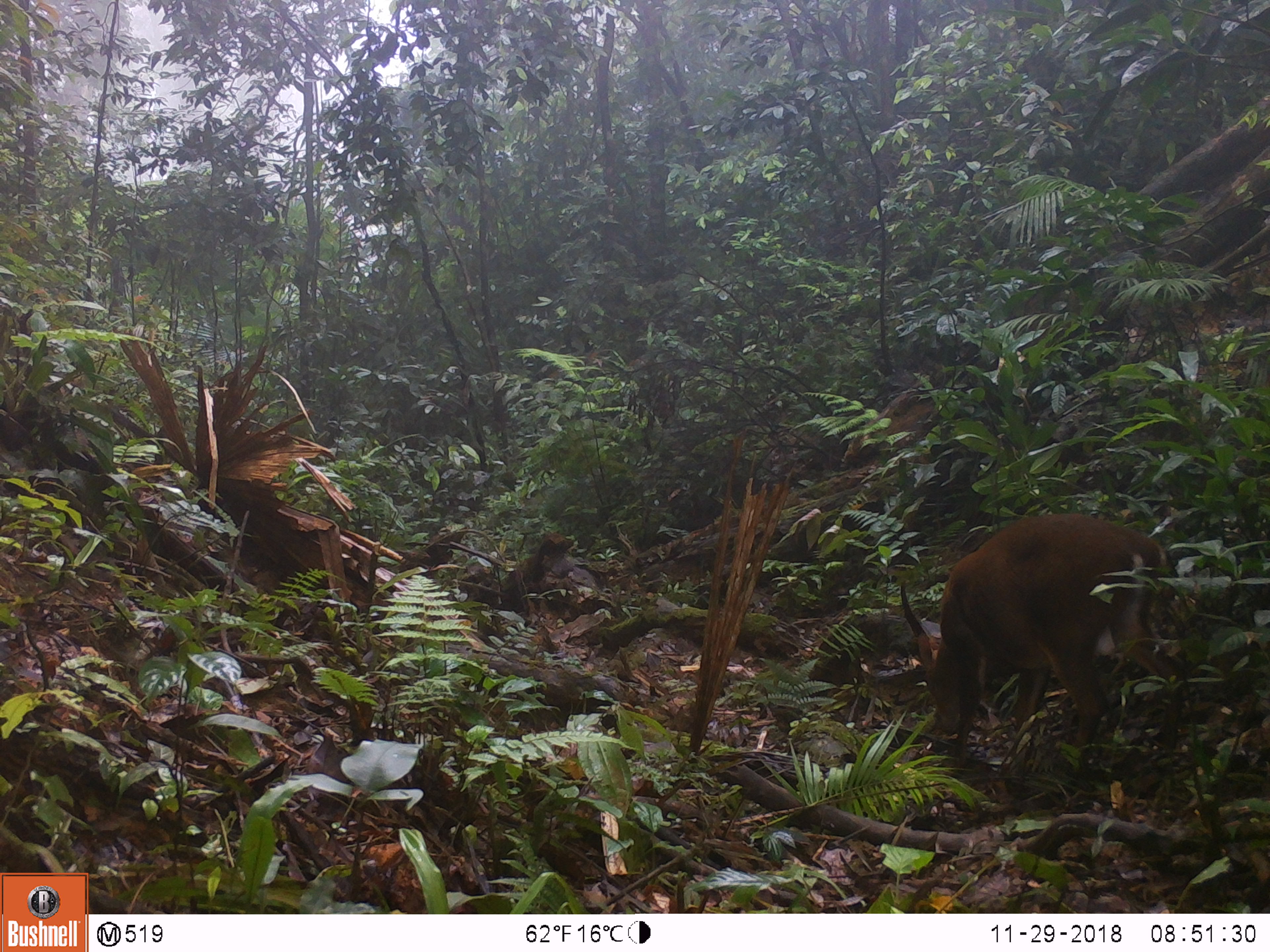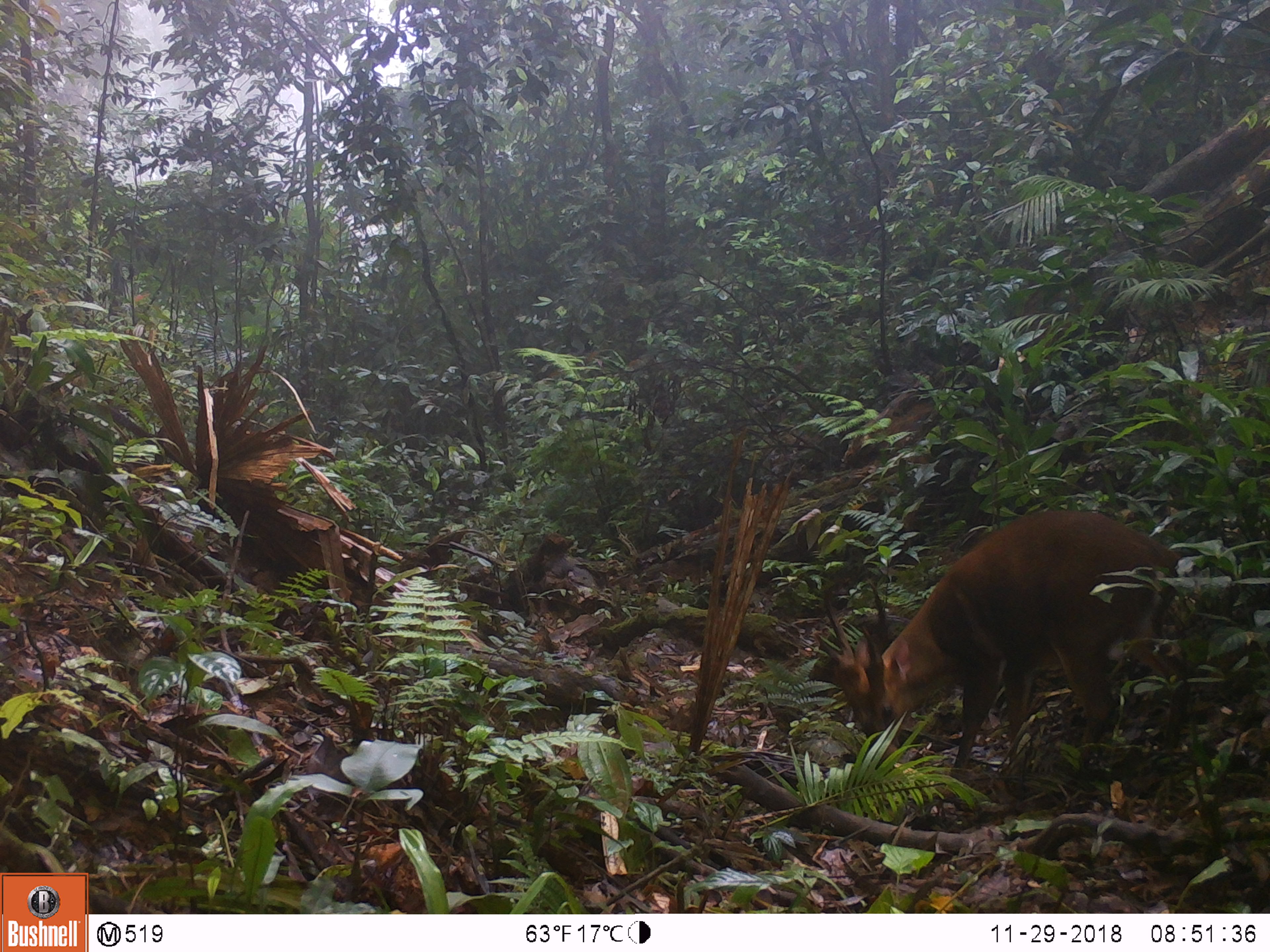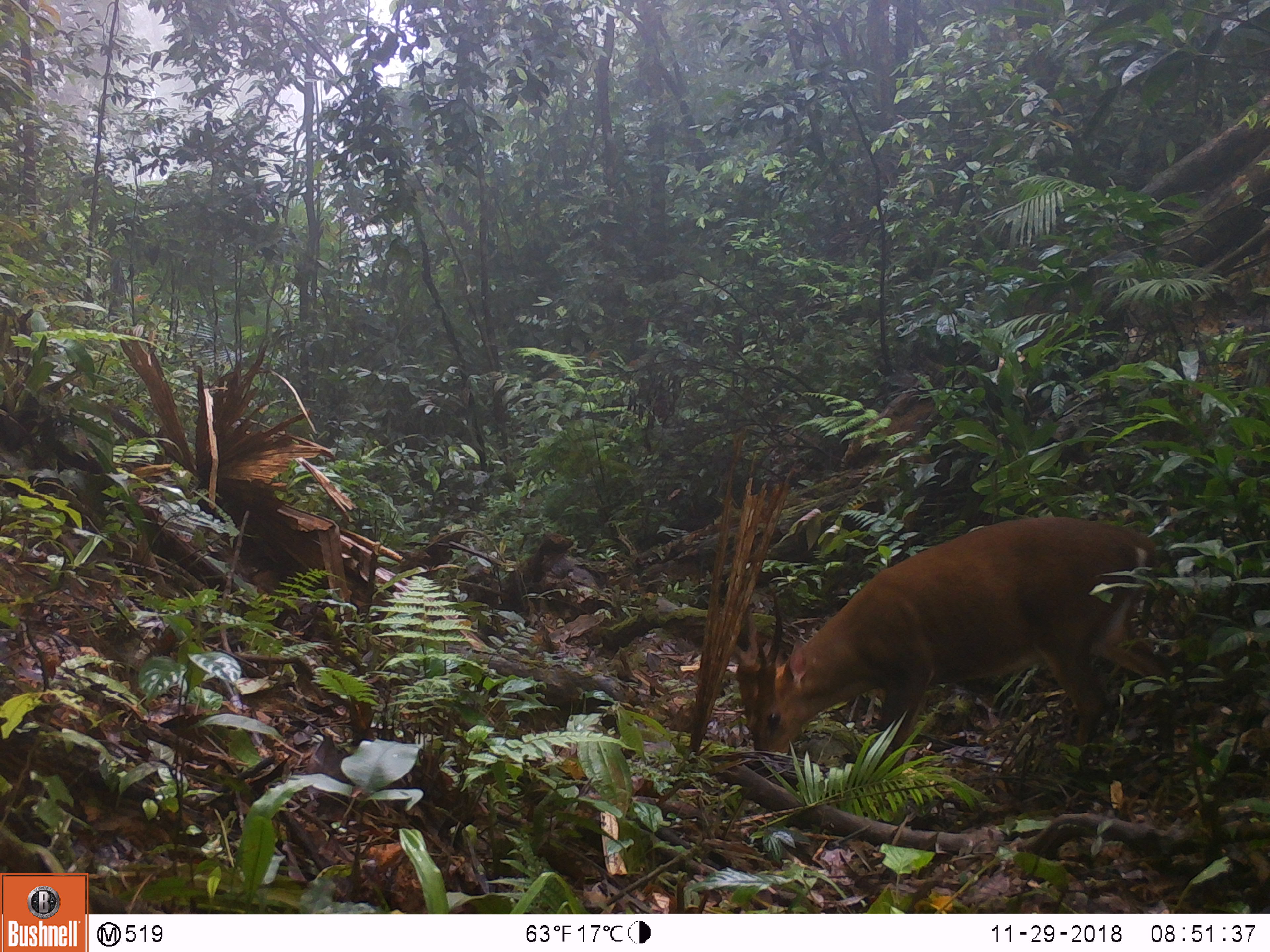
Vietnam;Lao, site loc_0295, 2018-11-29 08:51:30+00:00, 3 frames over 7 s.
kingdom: Animalia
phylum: Chordata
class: Mammalia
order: Artiodactyla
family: Cervidae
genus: Muntiacus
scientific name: Muntiacus vuquangensis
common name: large-antlered muntjac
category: large antlered muntjac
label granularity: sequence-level